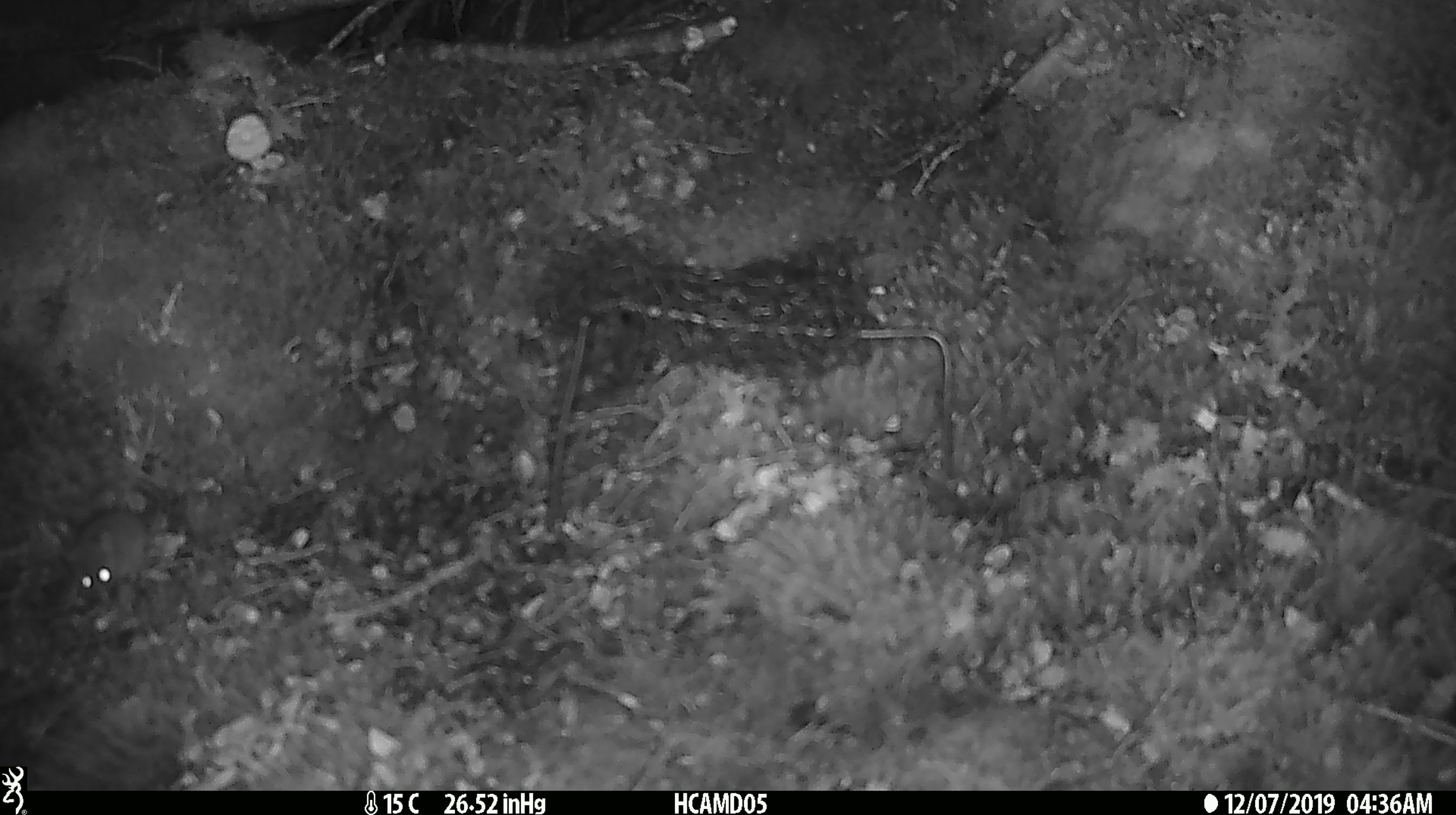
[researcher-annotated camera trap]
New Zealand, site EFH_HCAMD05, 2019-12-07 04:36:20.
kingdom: Animalia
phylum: Chordata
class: Mammalia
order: Rodentia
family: Muridae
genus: Mus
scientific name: Mus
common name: mouse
Mouse (Mus).